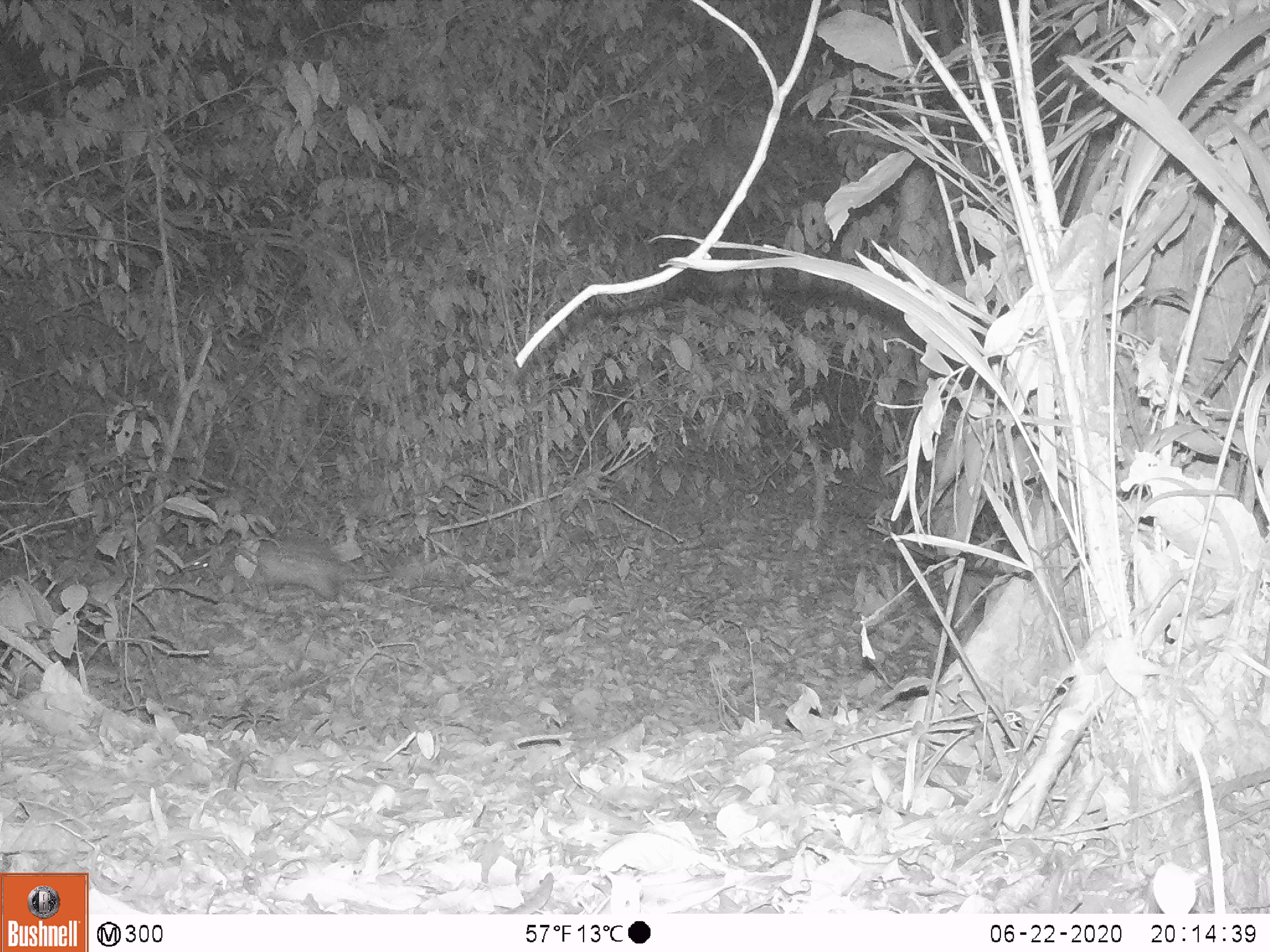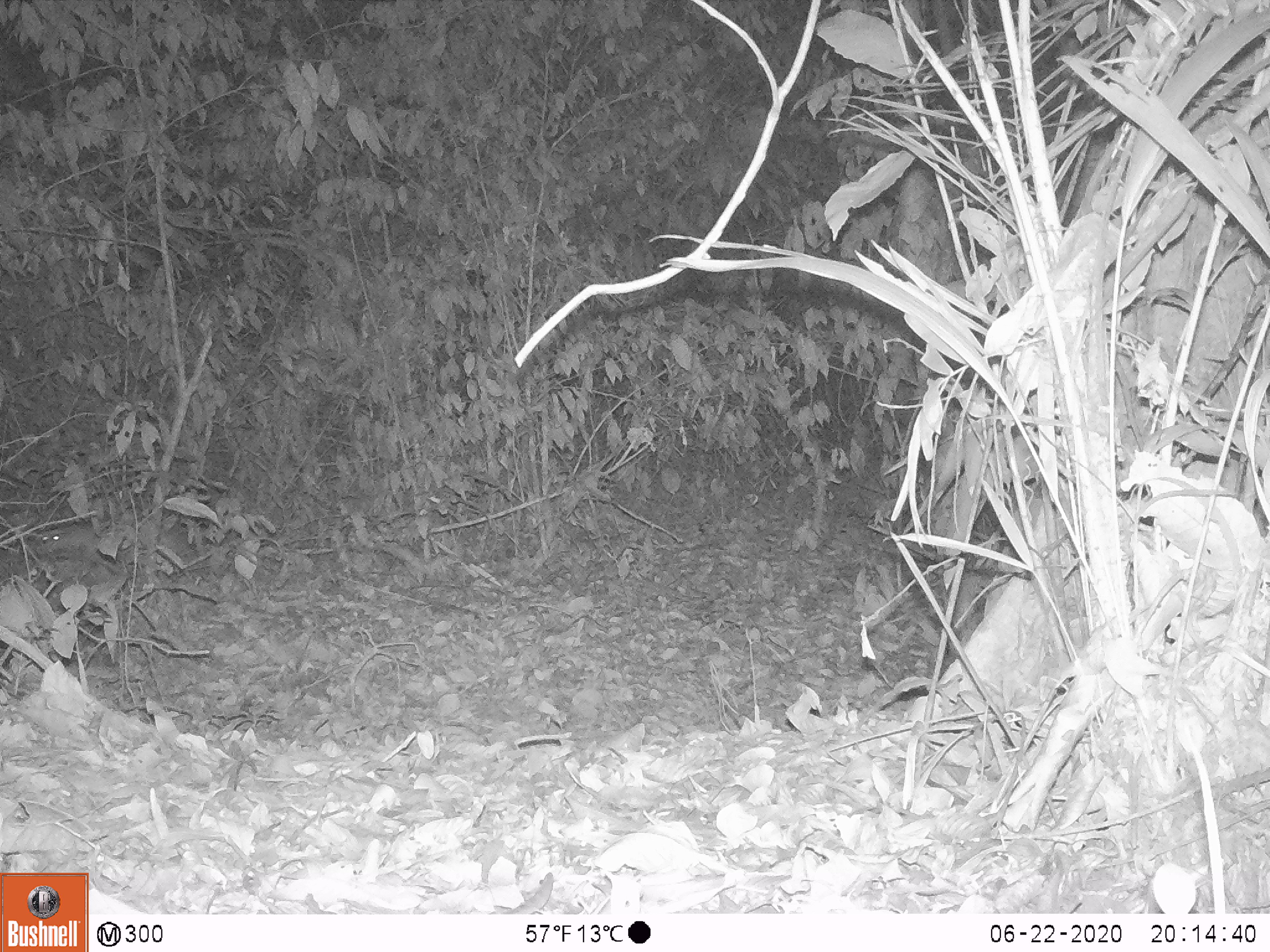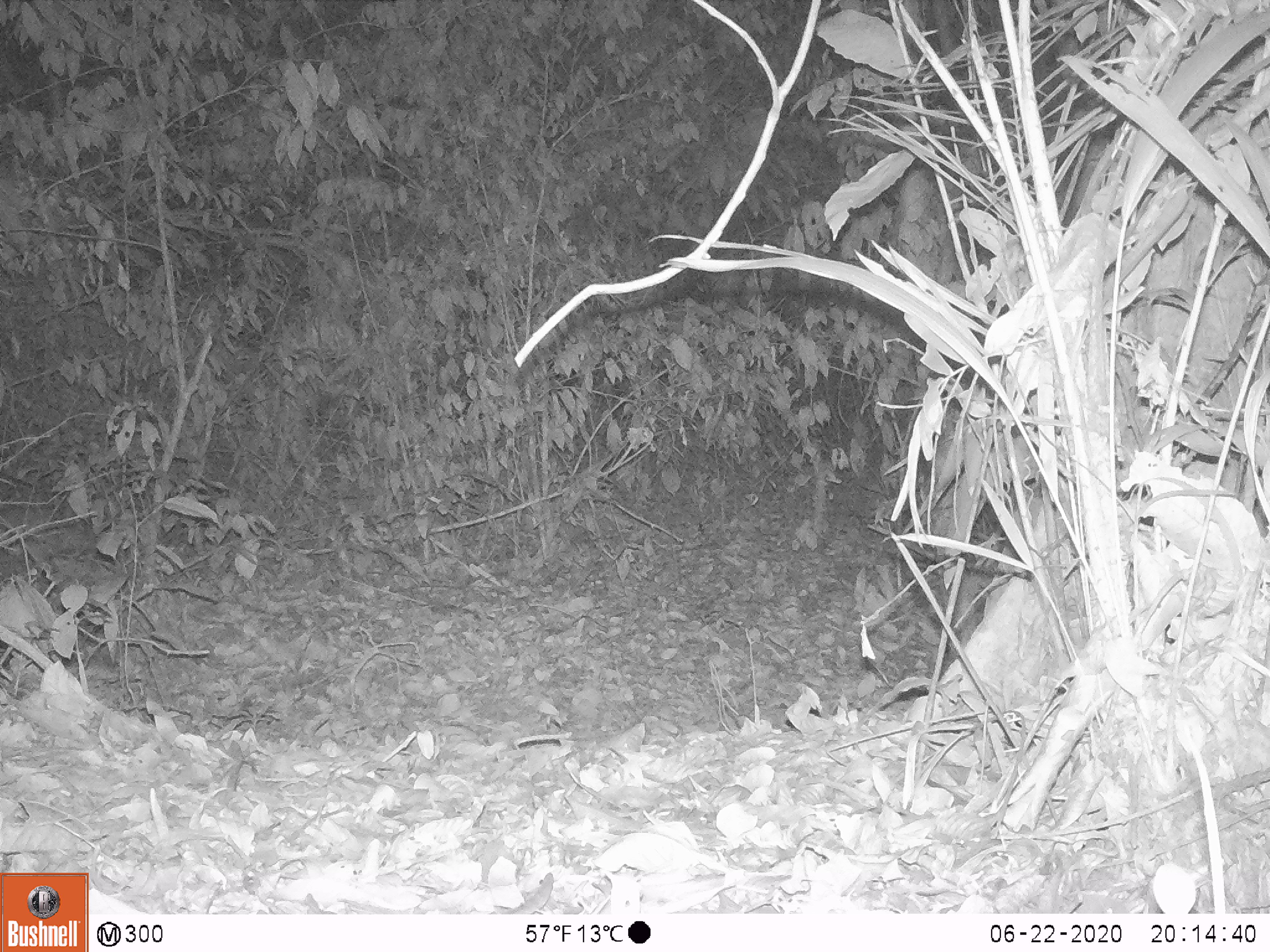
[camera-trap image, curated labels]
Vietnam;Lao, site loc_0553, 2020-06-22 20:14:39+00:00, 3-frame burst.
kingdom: Animalia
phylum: Chordata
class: Mammalia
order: Rodentia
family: Hystricidae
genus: Atherurus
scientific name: Atherurus macrourus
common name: asiatic brush-tailed porcupine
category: asiatic brush tailed porcupine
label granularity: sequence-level